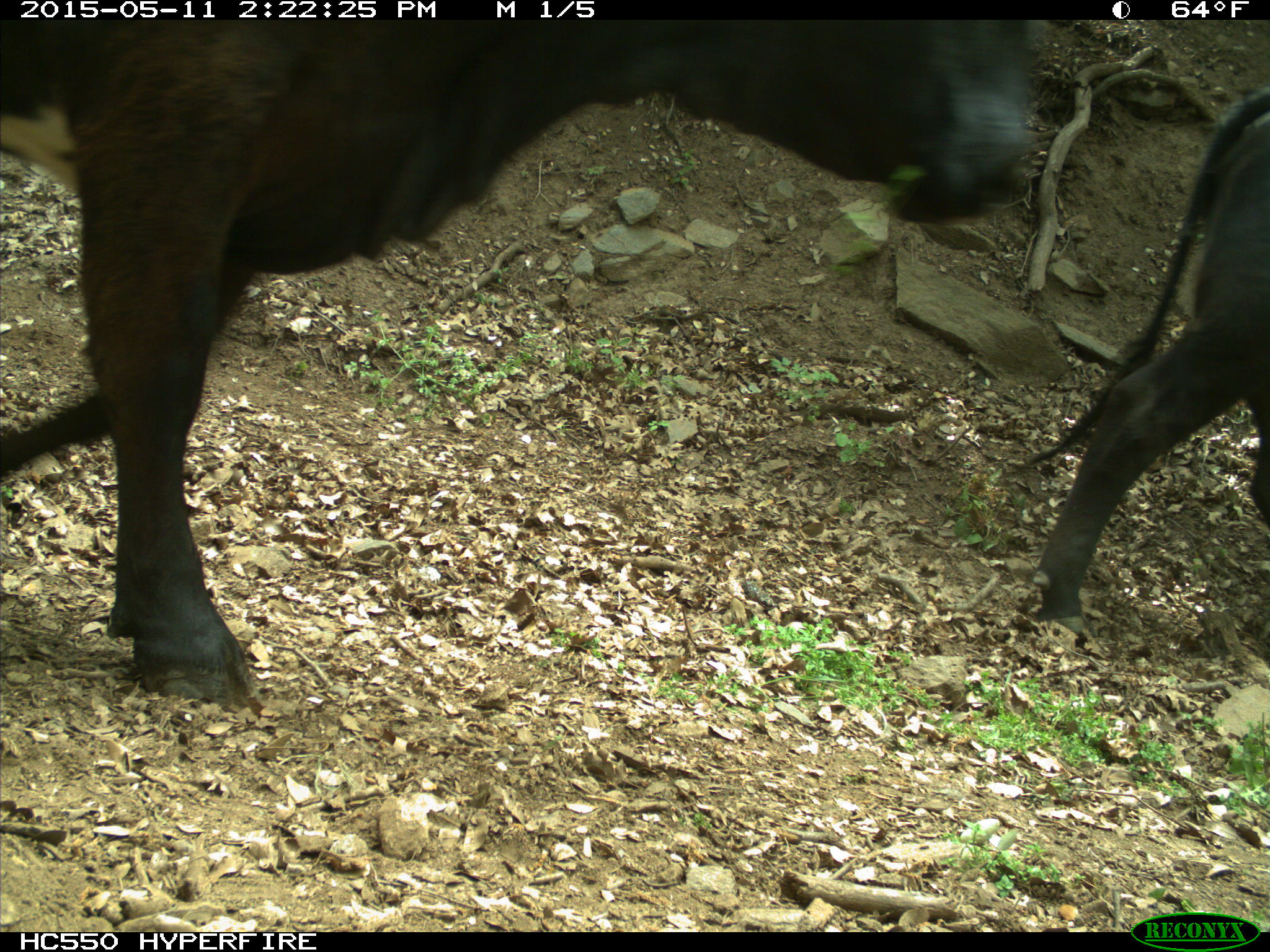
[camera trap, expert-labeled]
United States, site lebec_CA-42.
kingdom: Animalia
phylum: Chordata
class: Mammalia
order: Artiodactyla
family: Bovidae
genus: Bos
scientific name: Bos taurus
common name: domestic cow